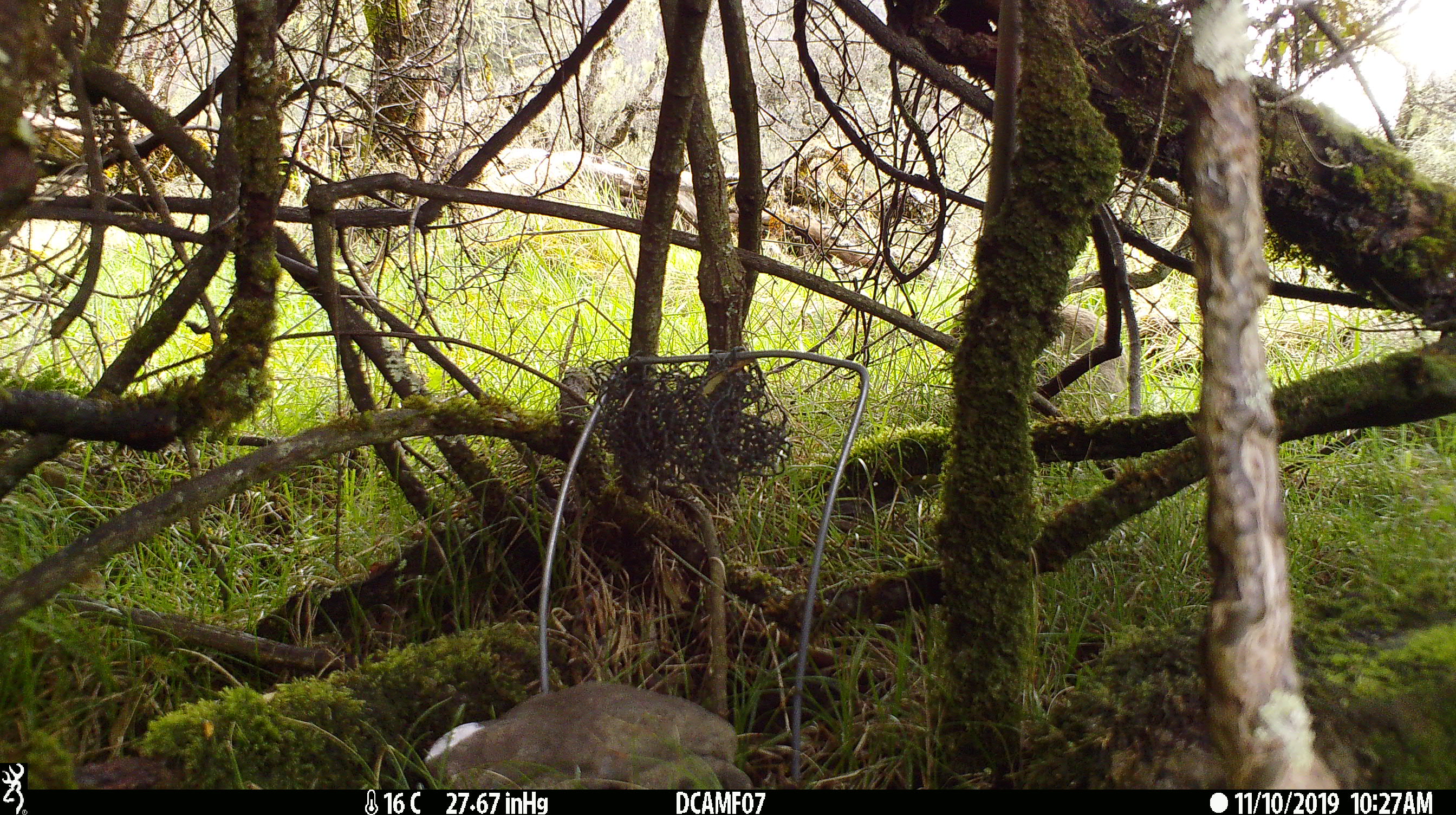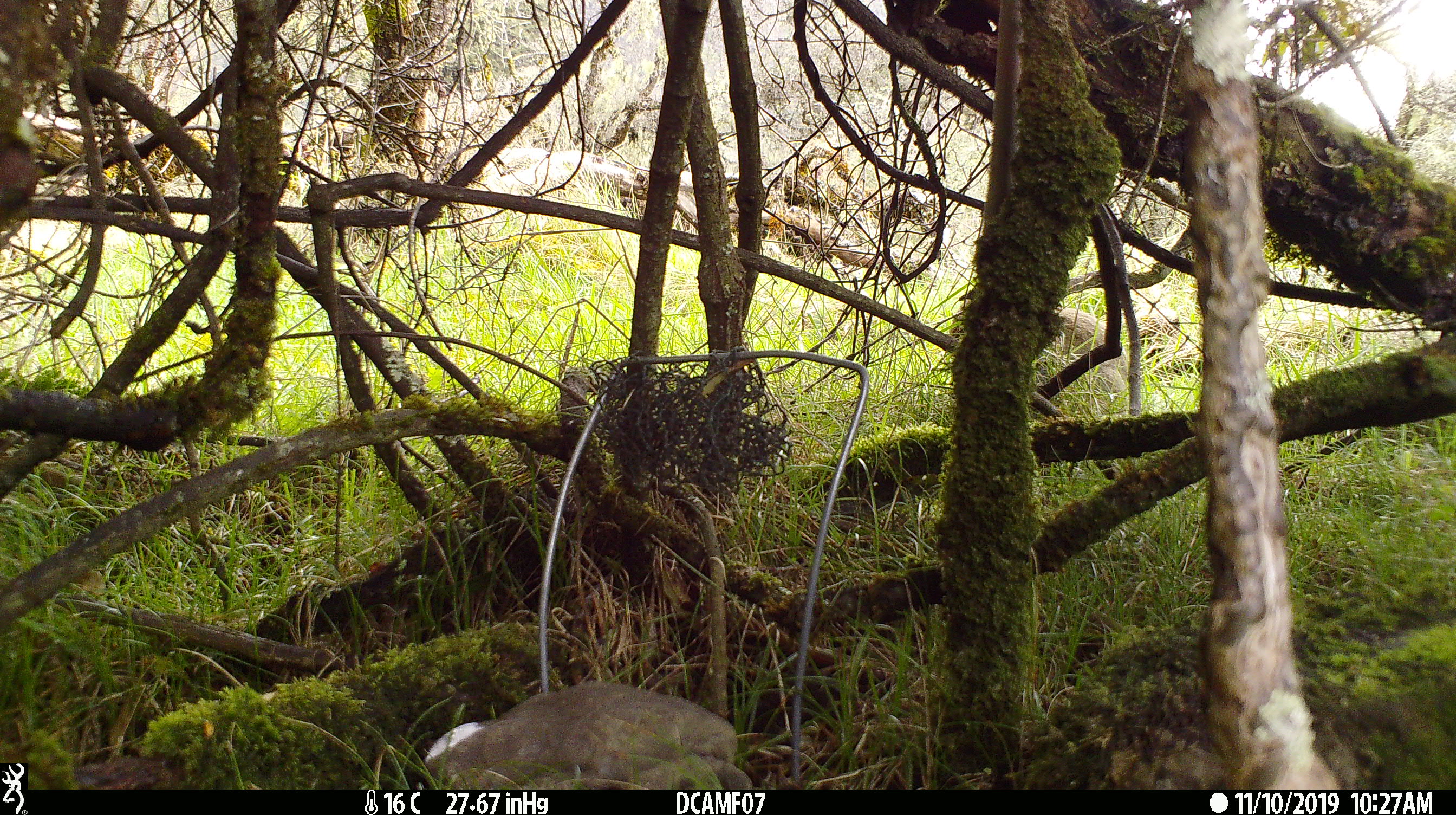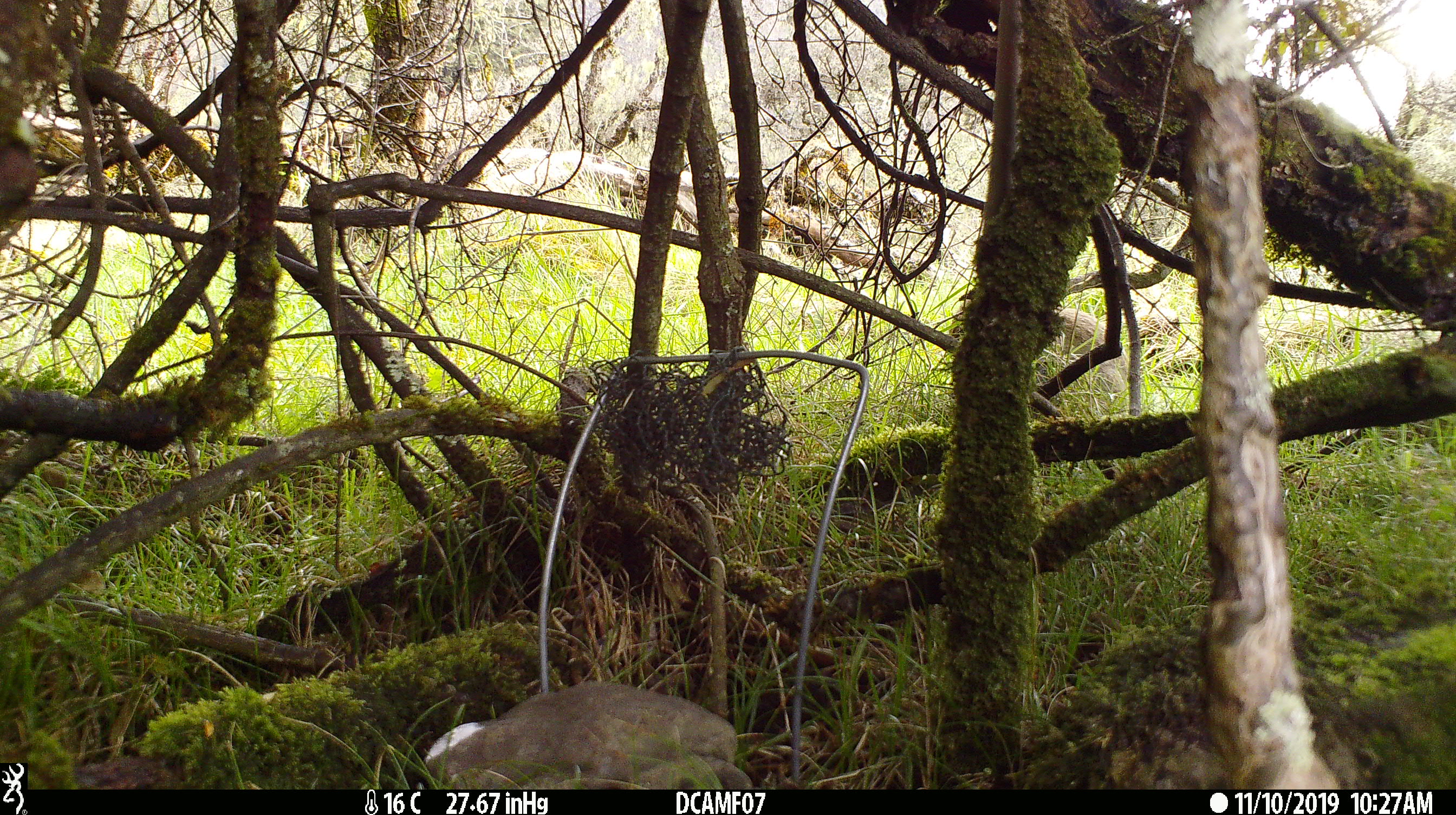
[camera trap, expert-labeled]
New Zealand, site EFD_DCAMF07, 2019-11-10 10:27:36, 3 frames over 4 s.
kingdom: Animalia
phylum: Chordata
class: Mammalia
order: Lagomorpha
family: Leporidae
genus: Oryctolagus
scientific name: Oryctolagus cuniculus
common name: european rabbit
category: rabbit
Rabbit (european rabbit) (Oryctolagus cuniculus).